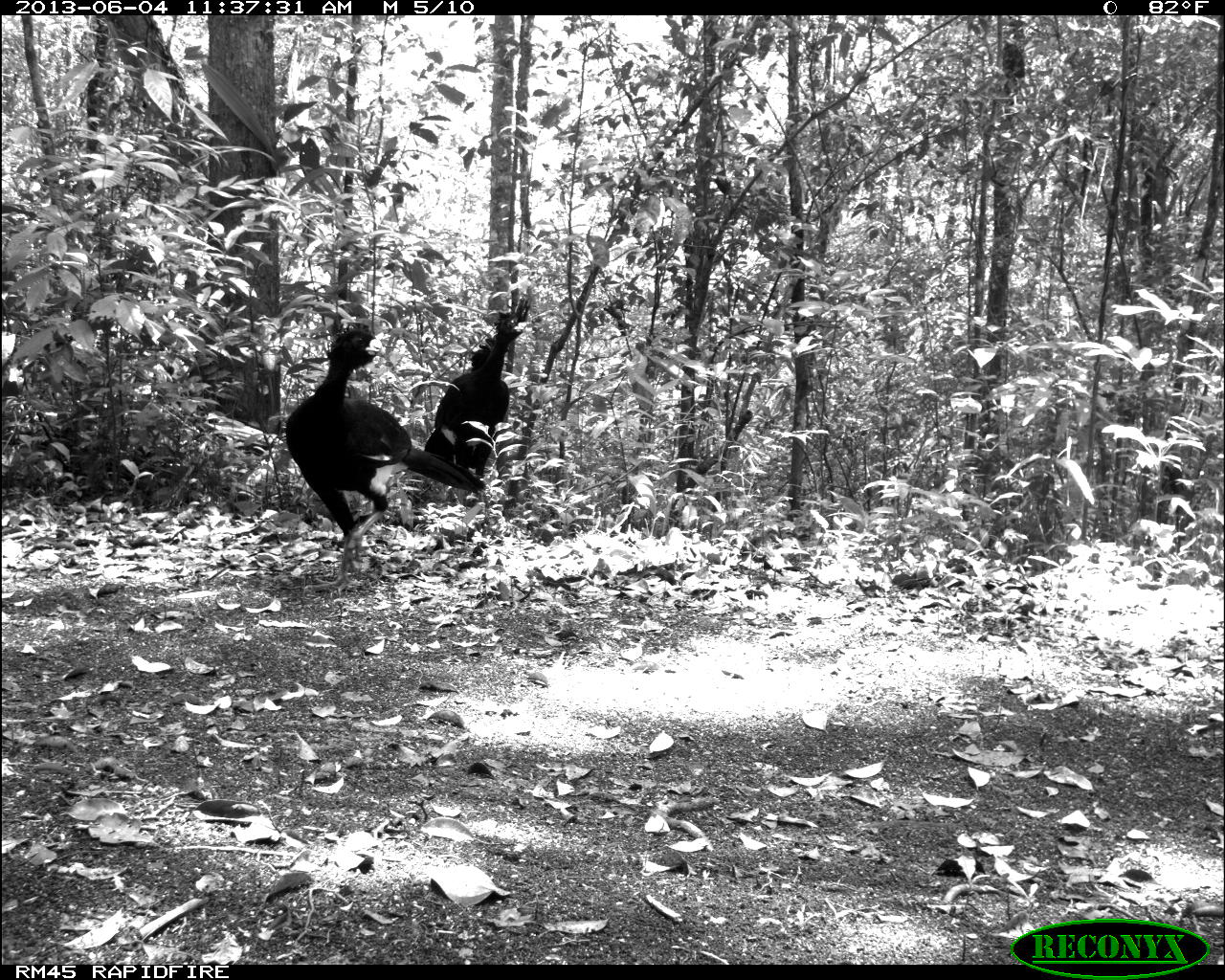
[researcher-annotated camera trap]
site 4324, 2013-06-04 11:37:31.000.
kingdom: Animalia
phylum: Chordata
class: Aves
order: Galliformes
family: Cracidae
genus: Crax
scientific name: Crax rubra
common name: great curassow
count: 2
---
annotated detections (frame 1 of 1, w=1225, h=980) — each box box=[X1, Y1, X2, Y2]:
crax rubra: box=[285, 323, 485, 592]; box=[423, 297, 534, 508]